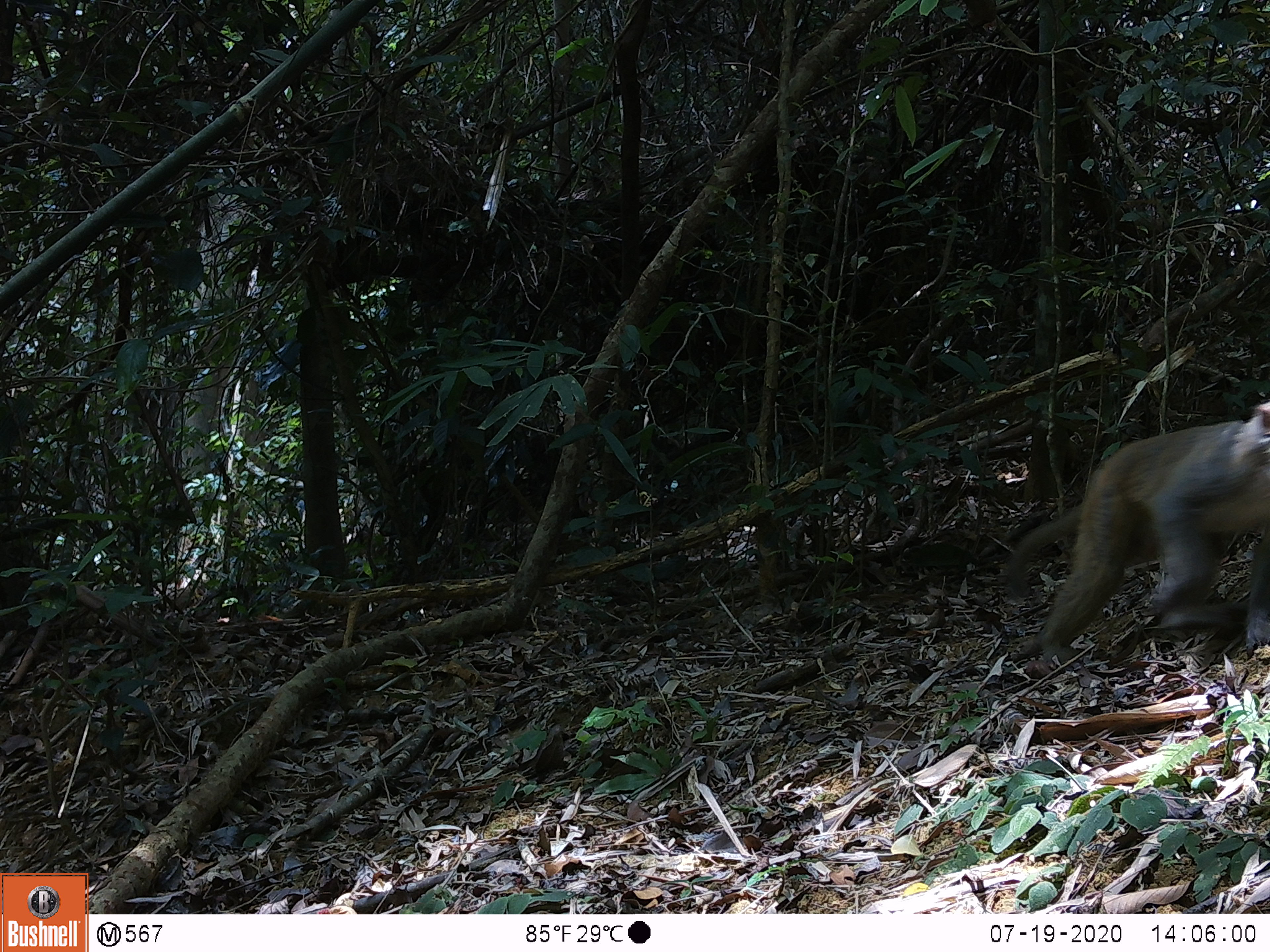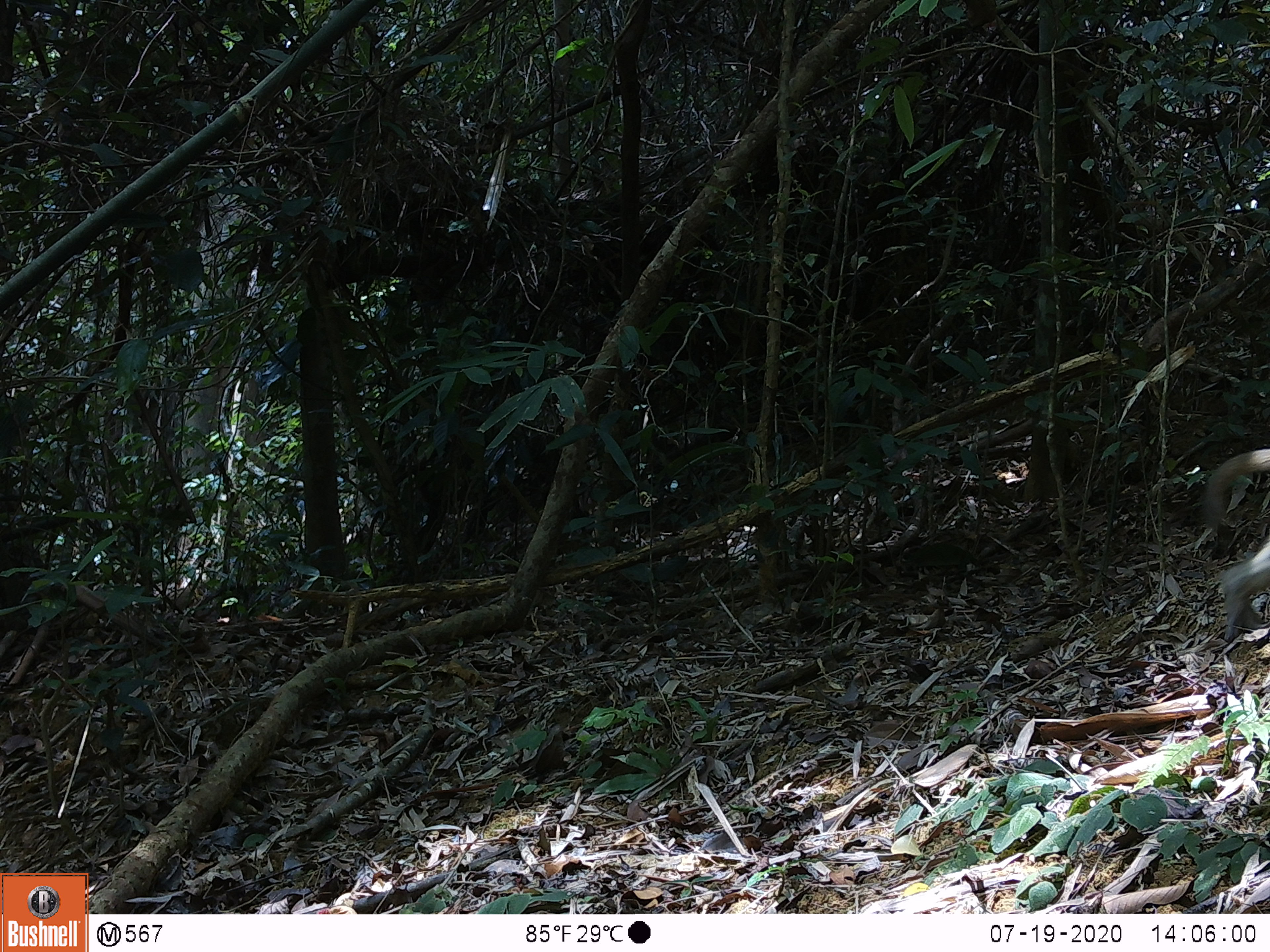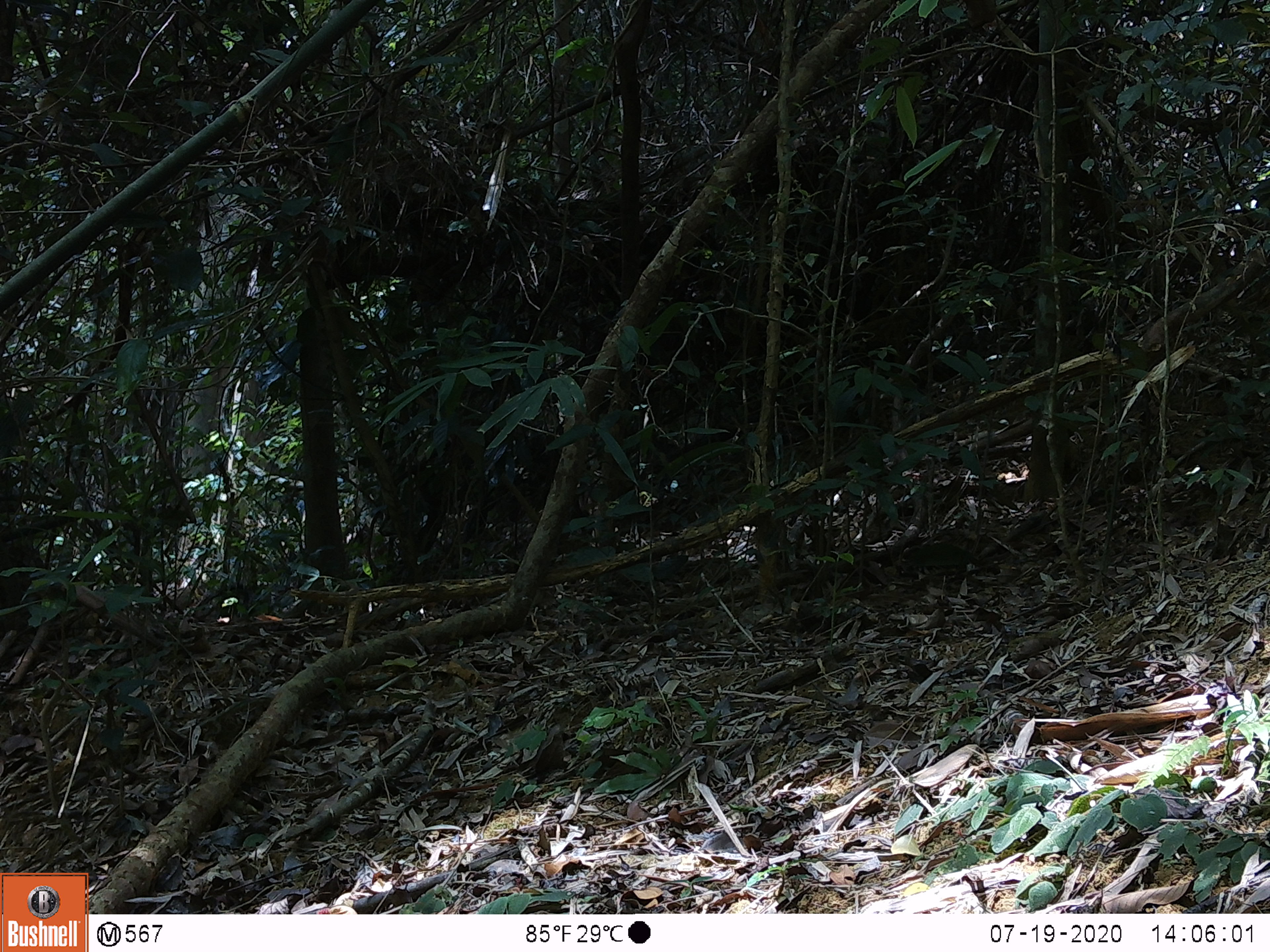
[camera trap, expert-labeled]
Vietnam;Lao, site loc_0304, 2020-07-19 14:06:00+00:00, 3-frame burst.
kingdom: Animalia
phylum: Chordata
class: Mammalia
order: Primates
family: Cercopithecidae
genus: Macaca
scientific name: Macaca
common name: macaques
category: assam or rhesus macaque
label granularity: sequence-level